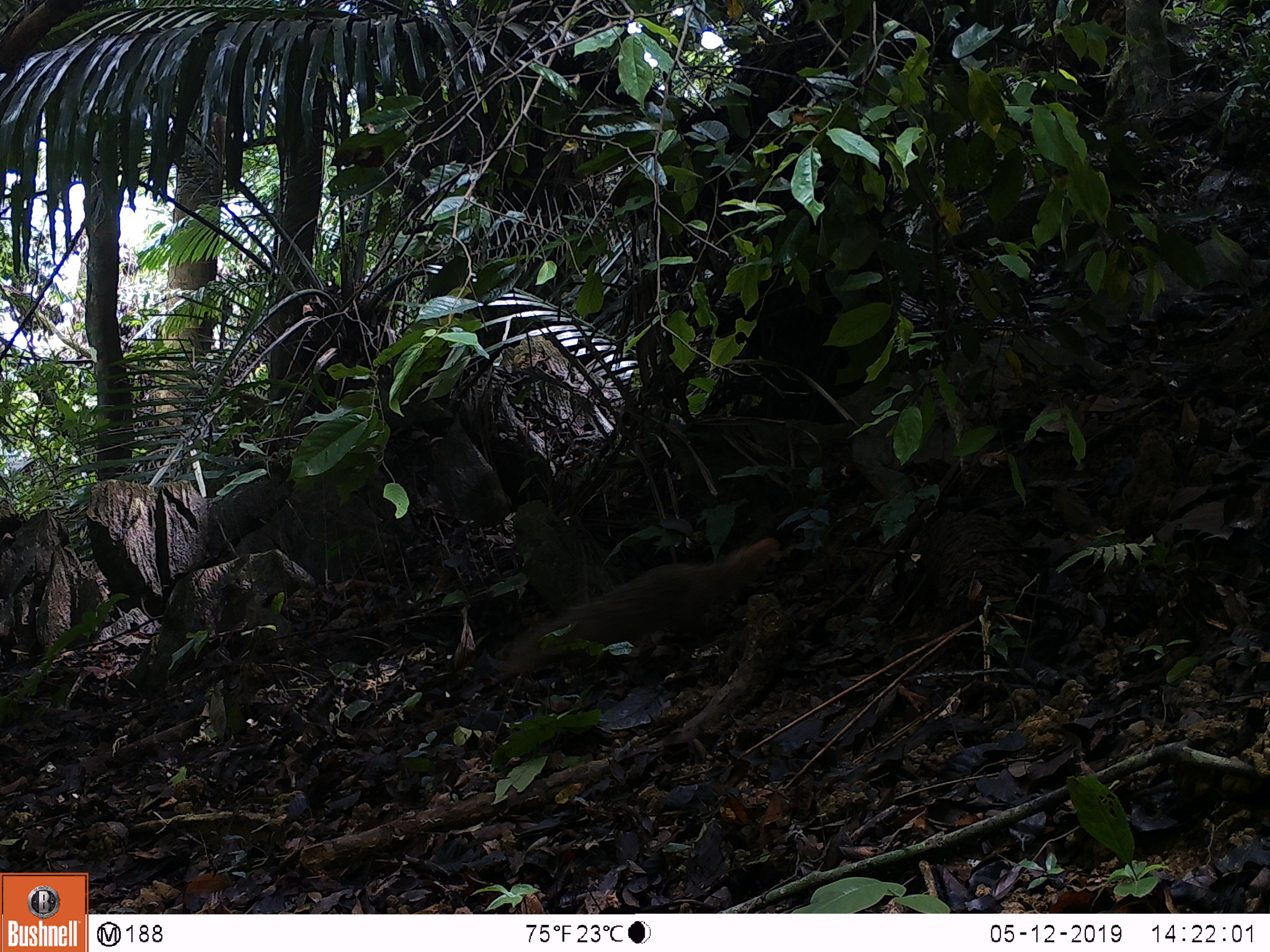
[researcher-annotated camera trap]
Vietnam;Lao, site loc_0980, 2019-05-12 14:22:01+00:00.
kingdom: Animalia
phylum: Chordata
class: Mammalia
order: Carnivora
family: Herpestidae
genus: Urva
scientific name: Urva urva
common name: crab-eating mongoose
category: crab eating mongoose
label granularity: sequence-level